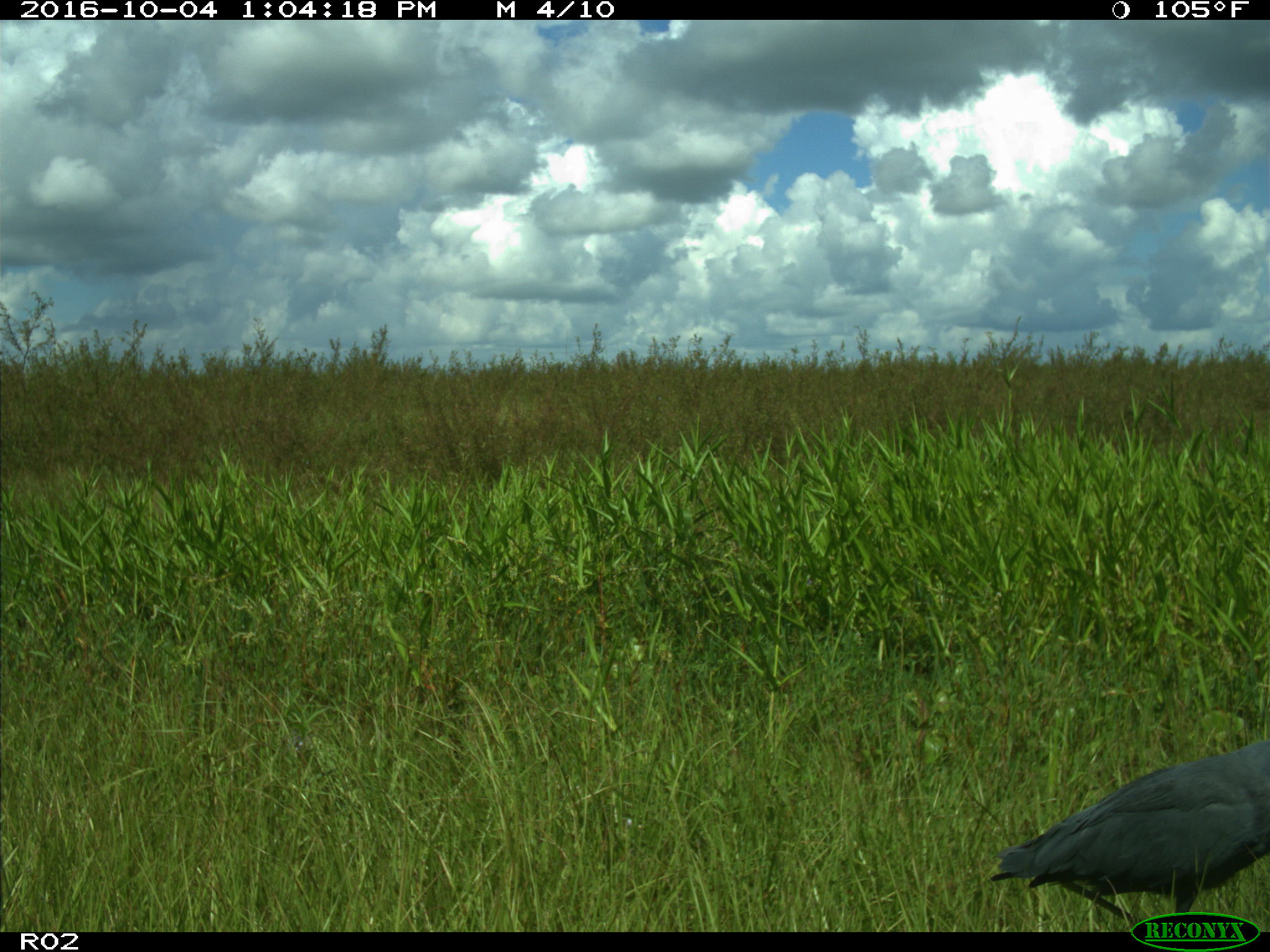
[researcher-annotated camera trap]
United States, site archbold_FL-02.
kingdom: Animalia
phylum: Chordata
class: Aves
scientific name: Aves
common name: birds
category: unidentified bird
Unidentified bird (birds) (Aves).